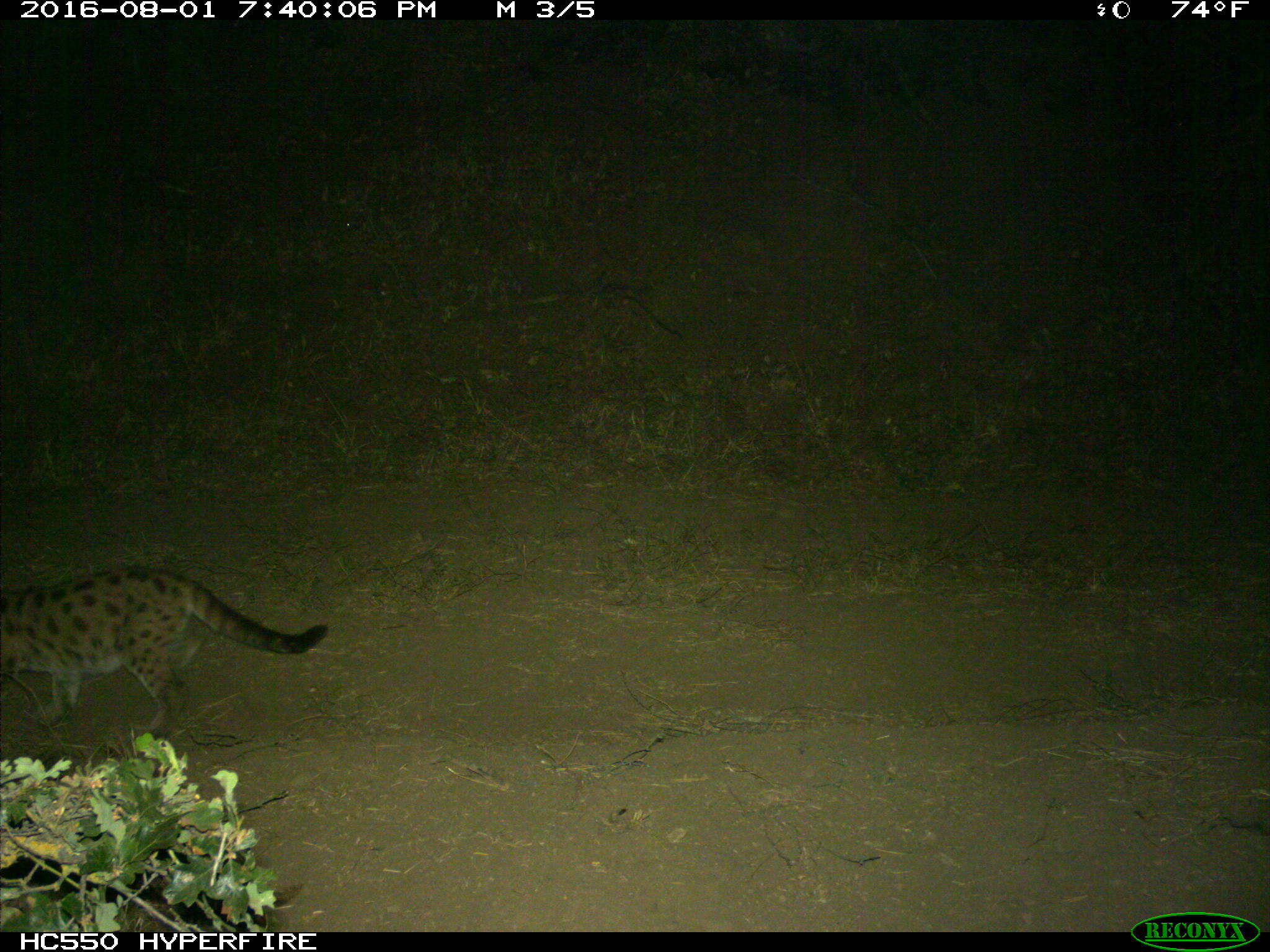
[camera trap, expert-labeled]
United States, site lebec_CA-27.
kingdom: Animalia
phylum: Chordata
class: Mammalia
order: Carnivora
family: Felidae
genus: Puma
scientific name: Puma concolor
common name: mountain lion